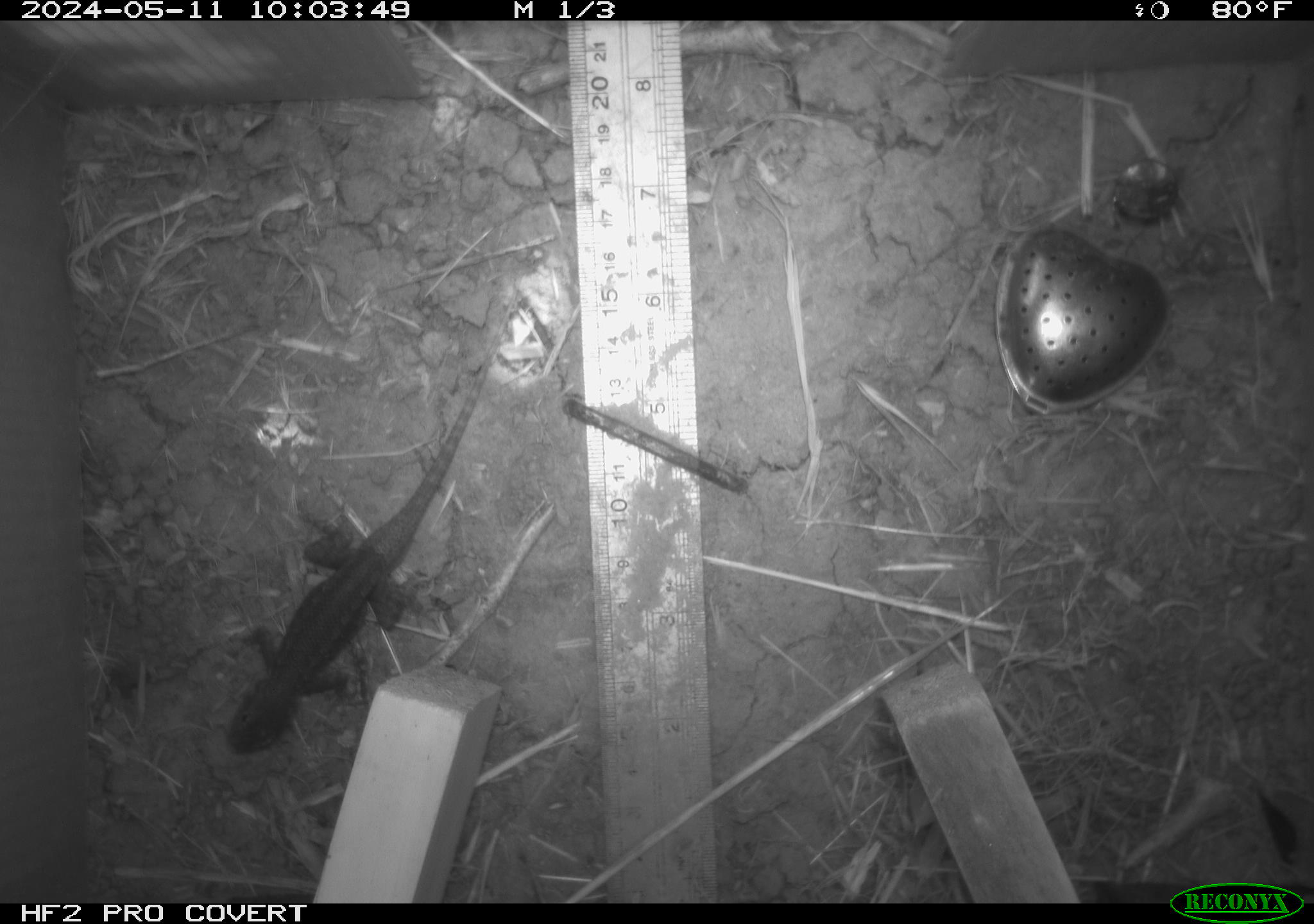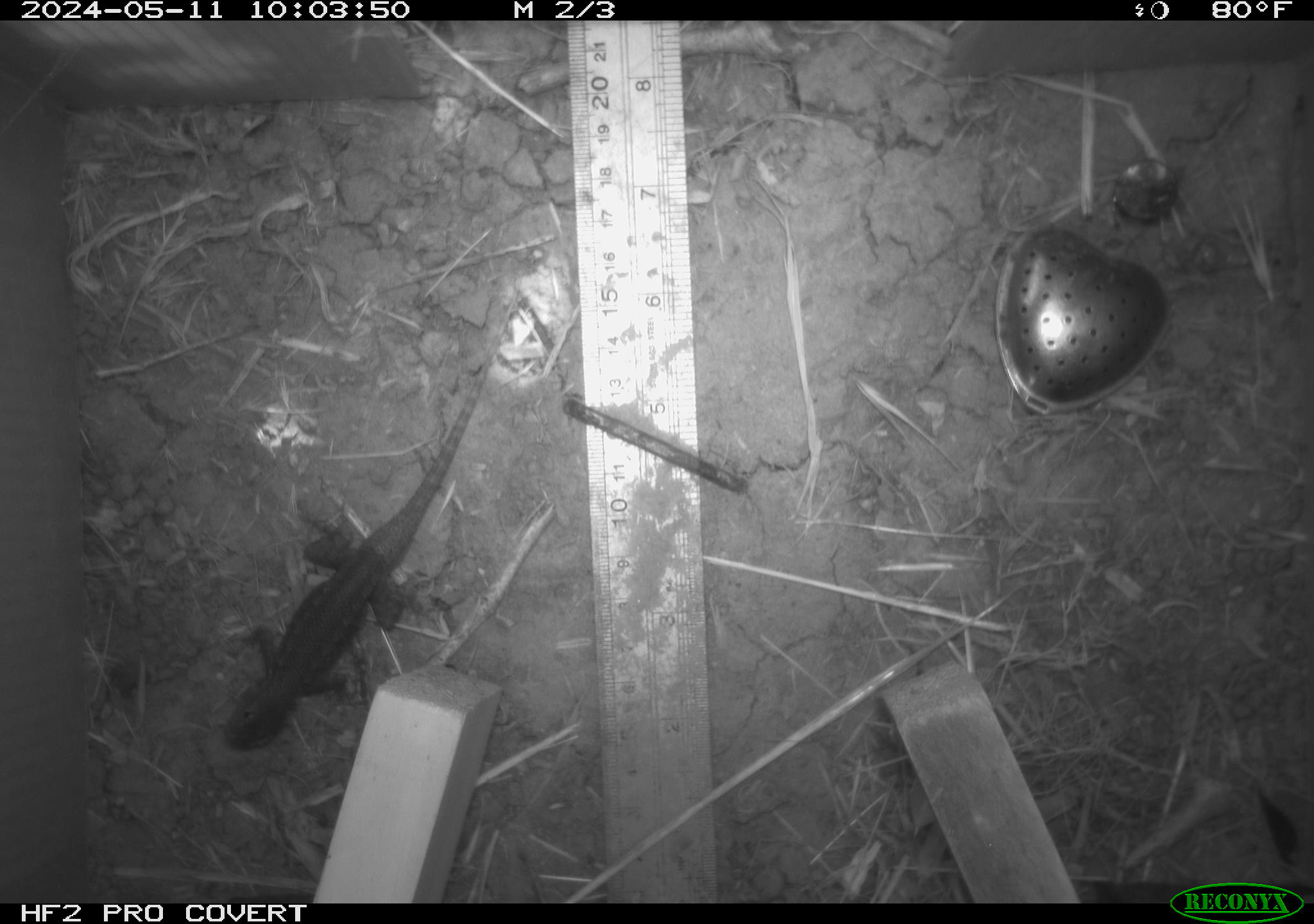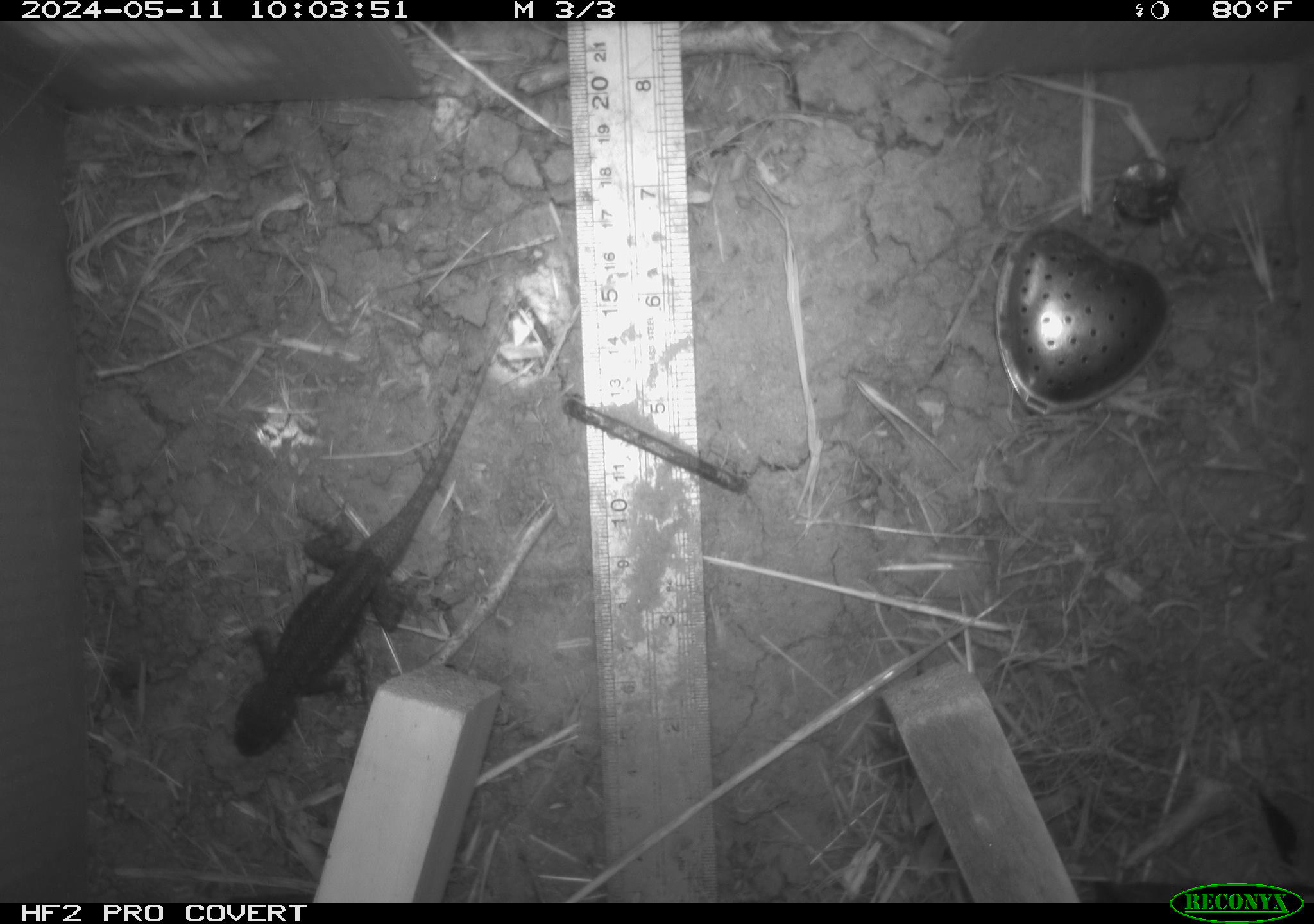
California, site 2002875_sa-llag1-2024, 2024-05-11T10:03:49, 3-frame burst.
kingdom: Animalia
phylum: Chordata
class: Reptilia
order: Squamata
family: Phrynosomatidae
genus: Sceloporus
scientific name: Sceloporus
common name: spiny lizards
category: sceloporus species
Sceloporus species (spiny lizards) (Sceloporus).